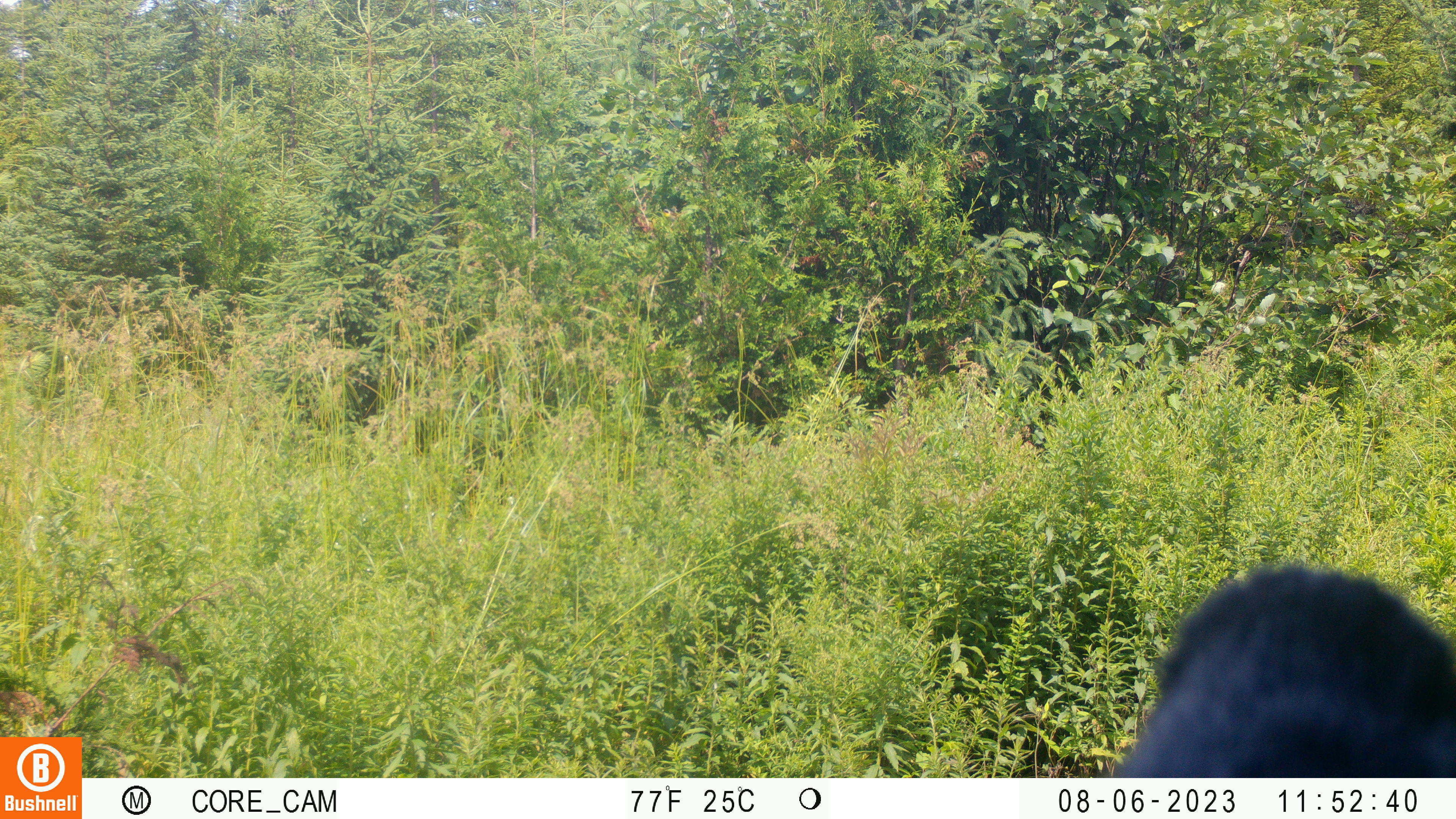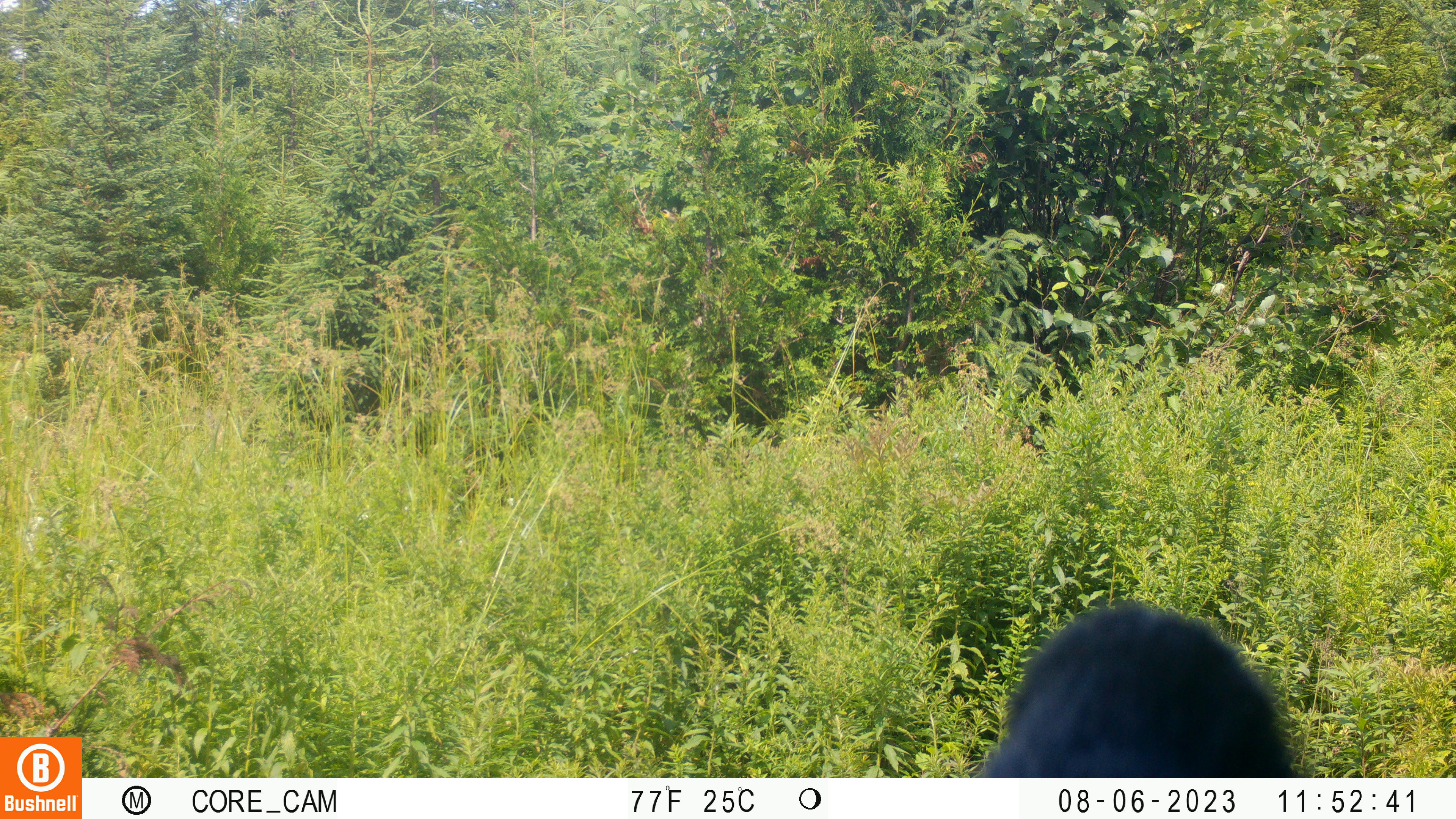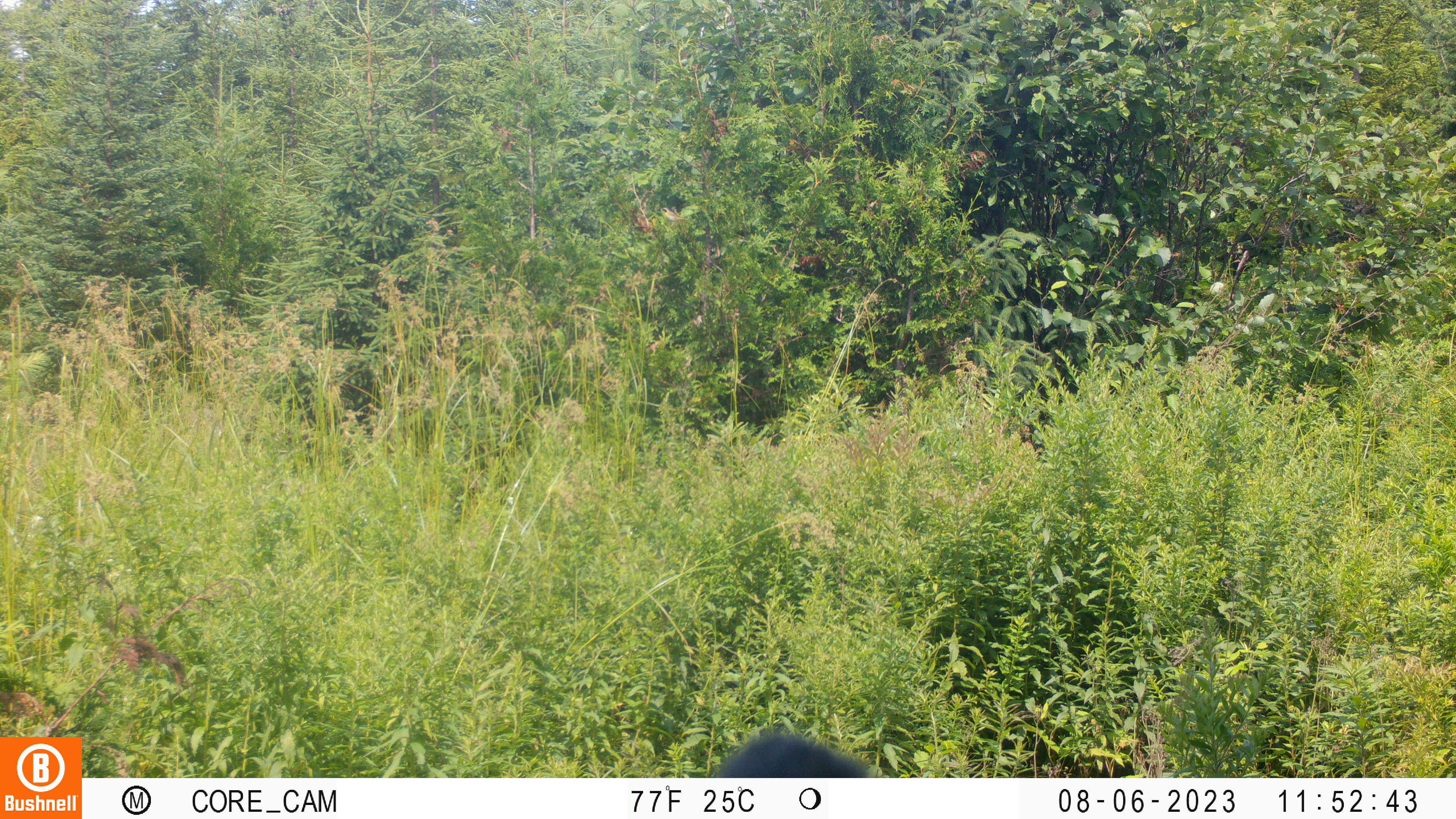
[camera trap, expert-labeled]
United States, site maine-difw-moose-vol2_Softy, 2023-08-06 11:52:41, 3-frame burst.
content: unidentified animal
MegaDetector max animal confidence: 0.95